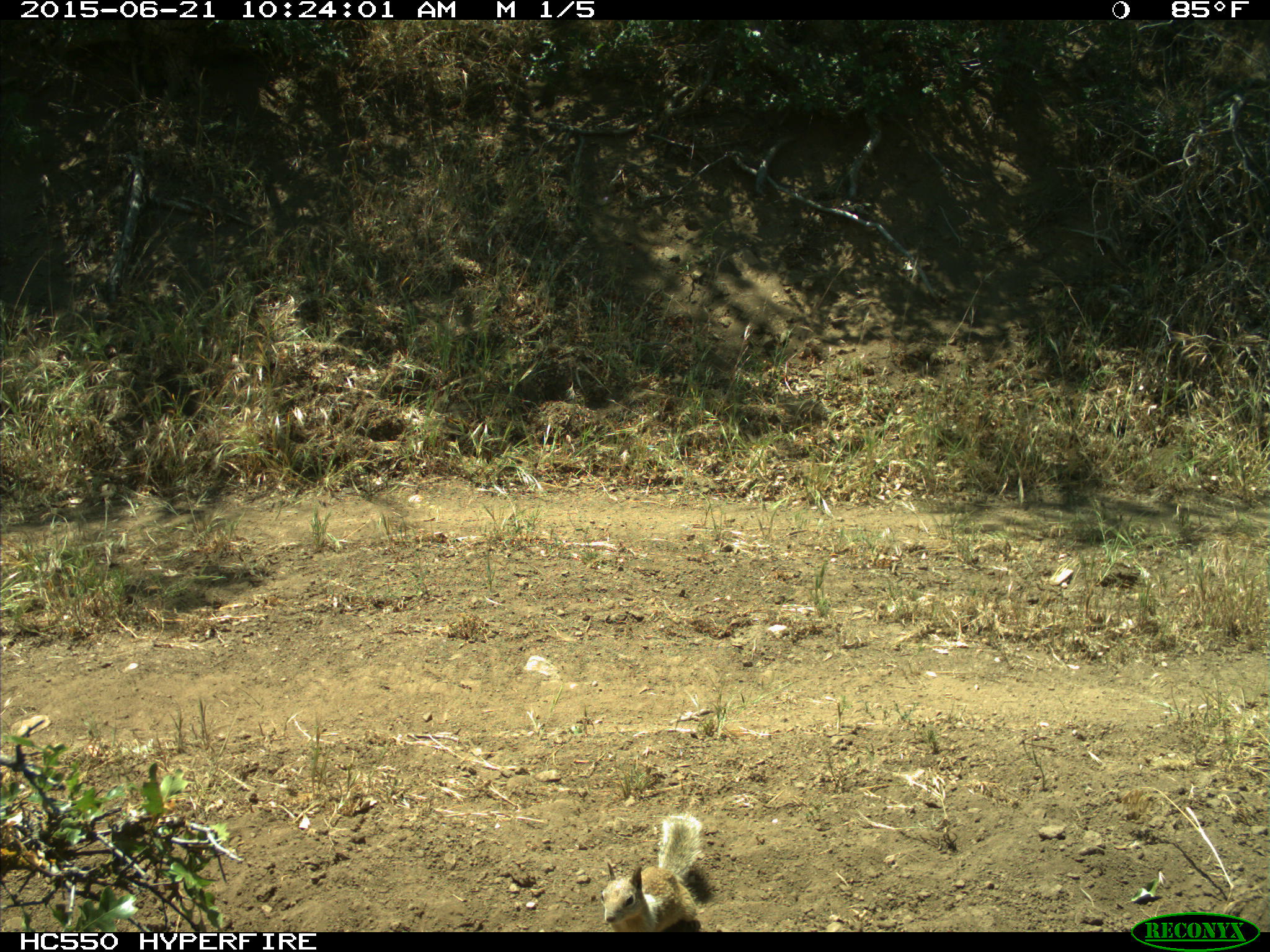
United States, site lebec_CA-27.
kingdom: Animalia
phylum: Chordata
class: Mammalia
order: Rodentia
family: Sciuridae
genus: Otospermophilus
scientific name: Otospermophilus beecheyi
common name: california ground squirrel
Otospermophilus beecheyi (california ground squirrel).